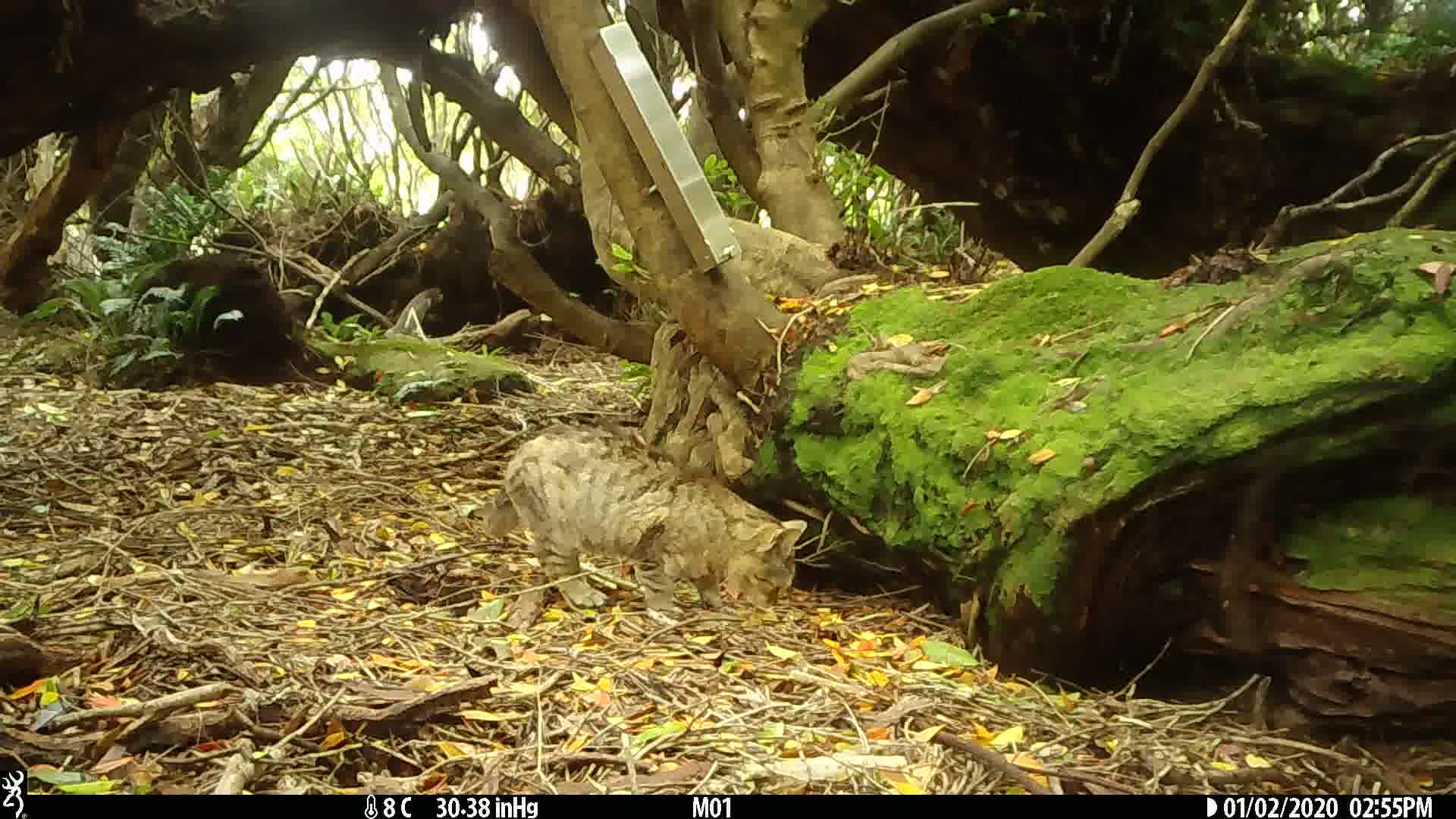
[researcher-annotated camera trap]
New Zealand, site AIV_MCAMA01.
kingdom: Animalia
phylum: Chordata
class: Mammalia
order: Carnivora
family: Felidae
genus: Felis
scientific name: Felis catus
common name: domestic cat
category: cat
Cat (domestic cat) (Felis catus).